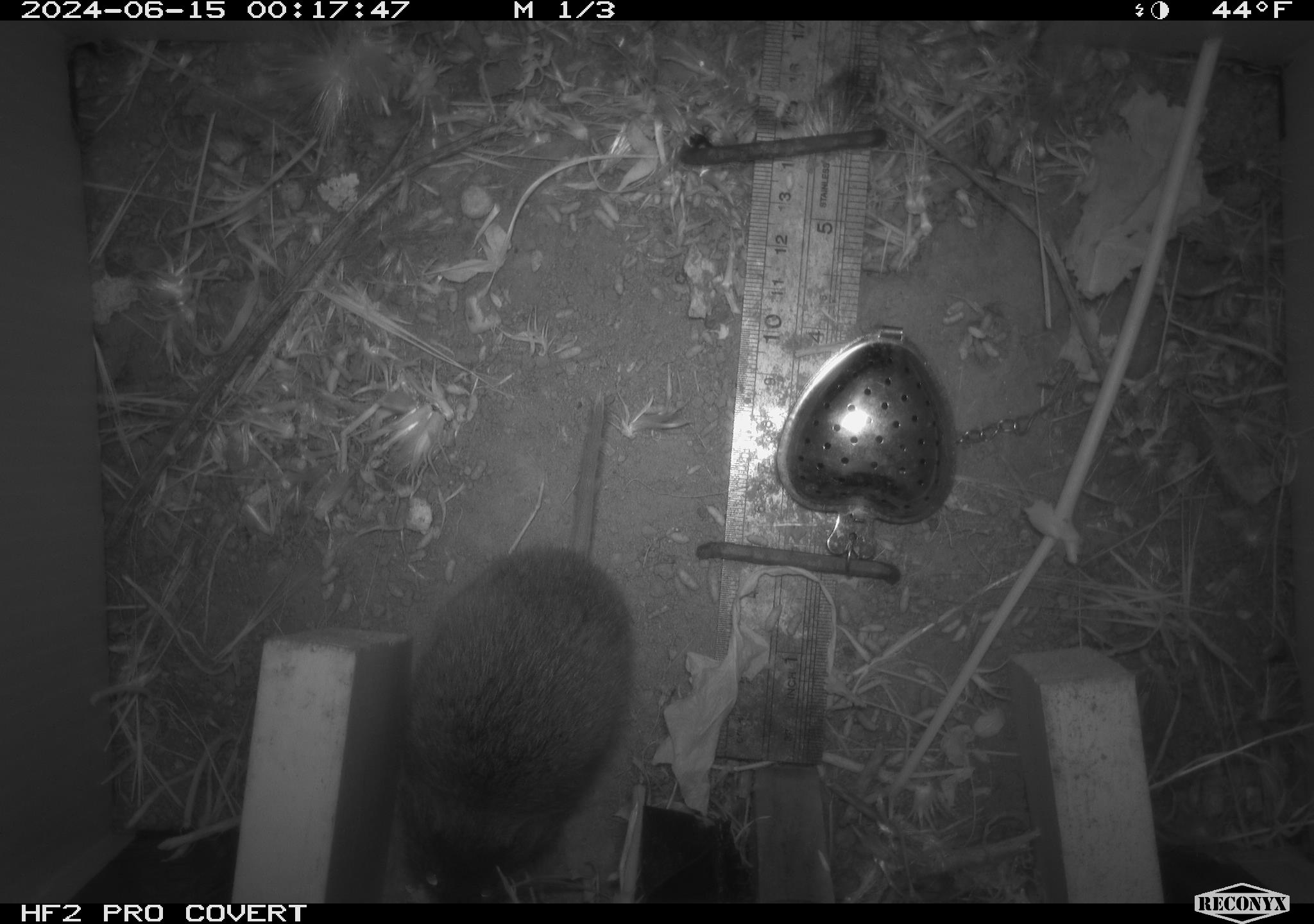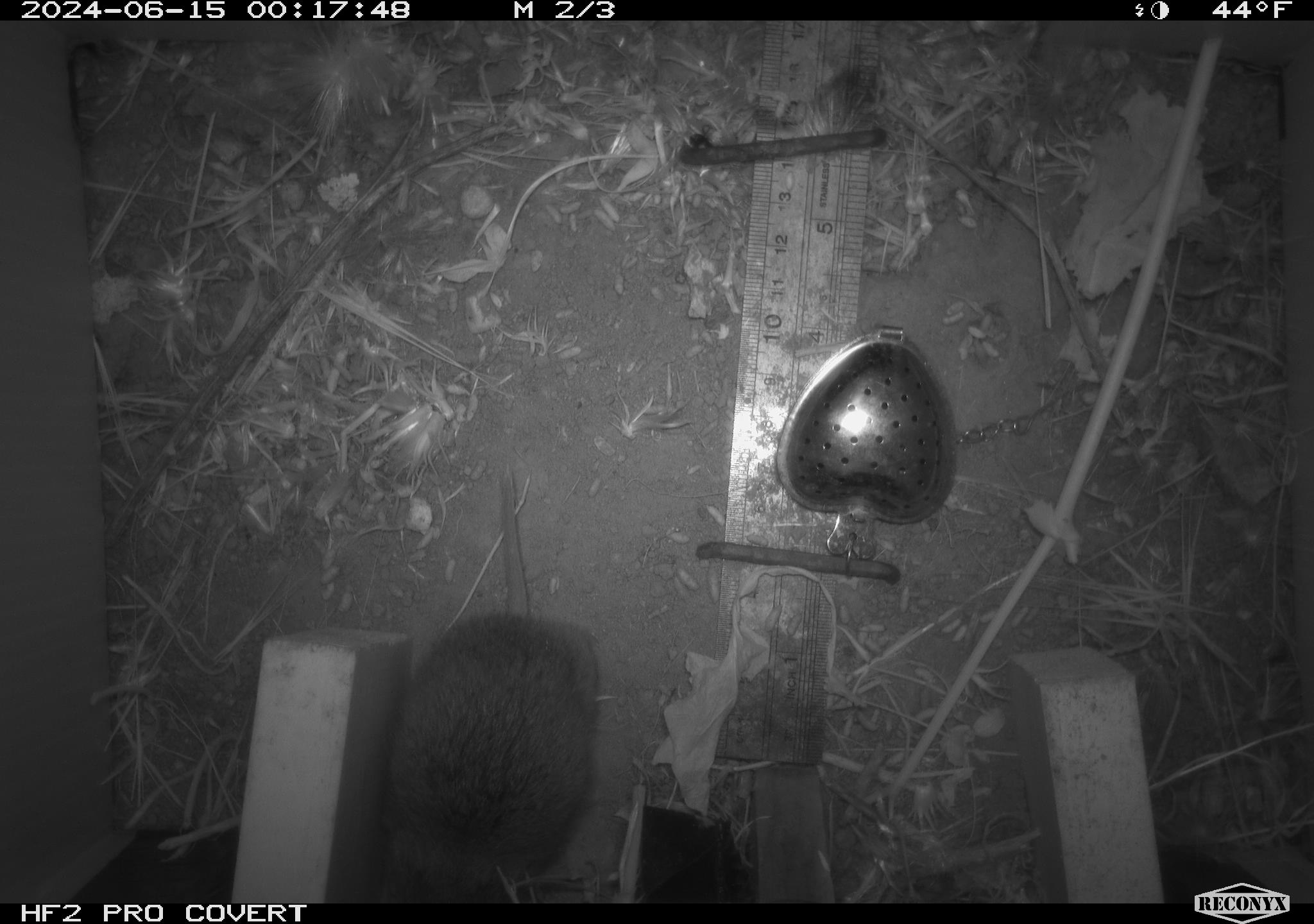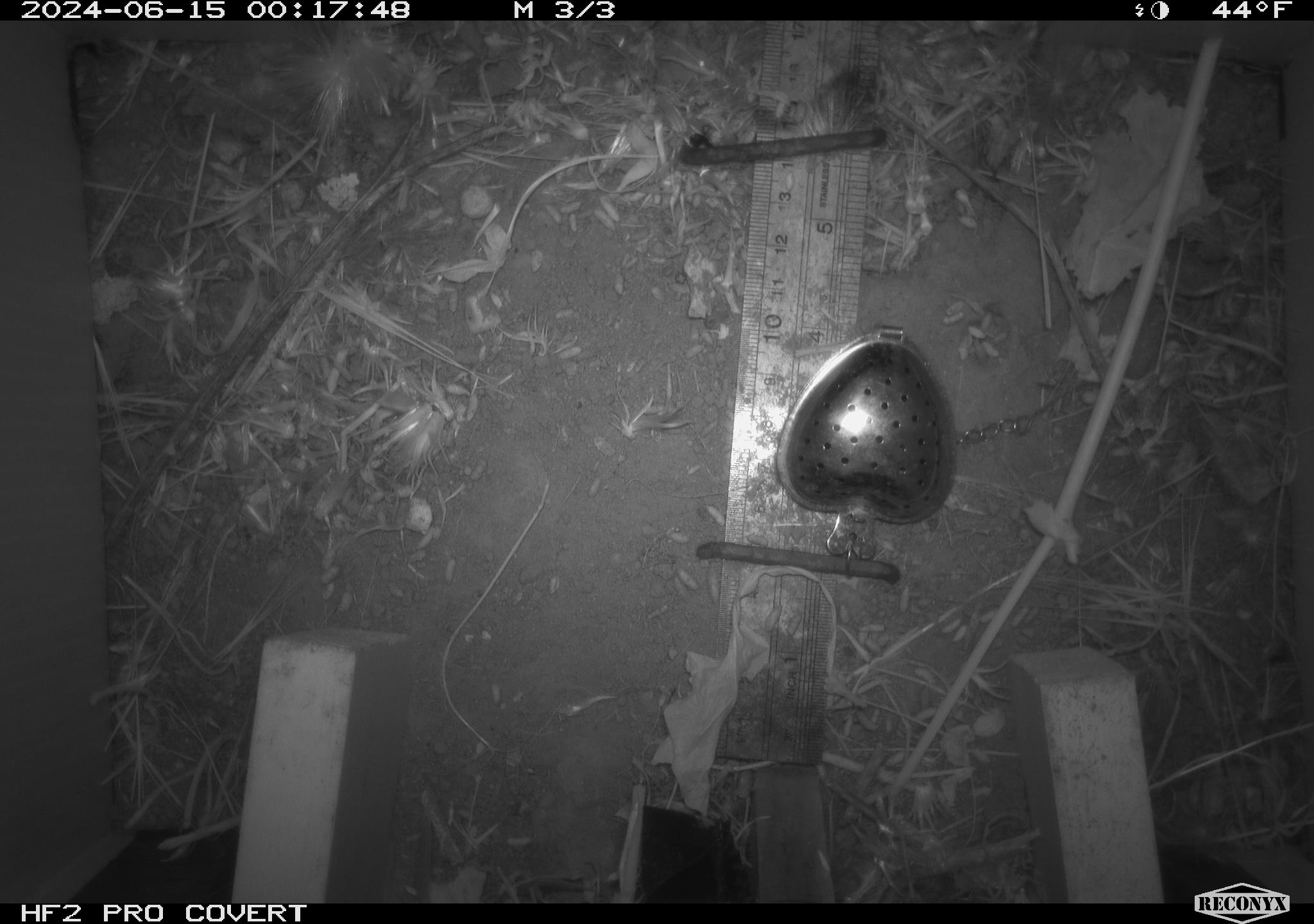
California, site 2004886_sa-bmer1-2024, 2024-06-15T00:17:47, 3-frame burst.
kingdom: Animalia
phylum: Chordata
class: Mammalia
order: Rodentia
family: Cricetidae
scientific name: Cricetidae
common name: hamsters, voles, lemmings, and allies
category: cricetidae family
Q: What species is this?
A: Cricetidae family (hamsters, voles, lemmings, and allies) (Cricetidae).